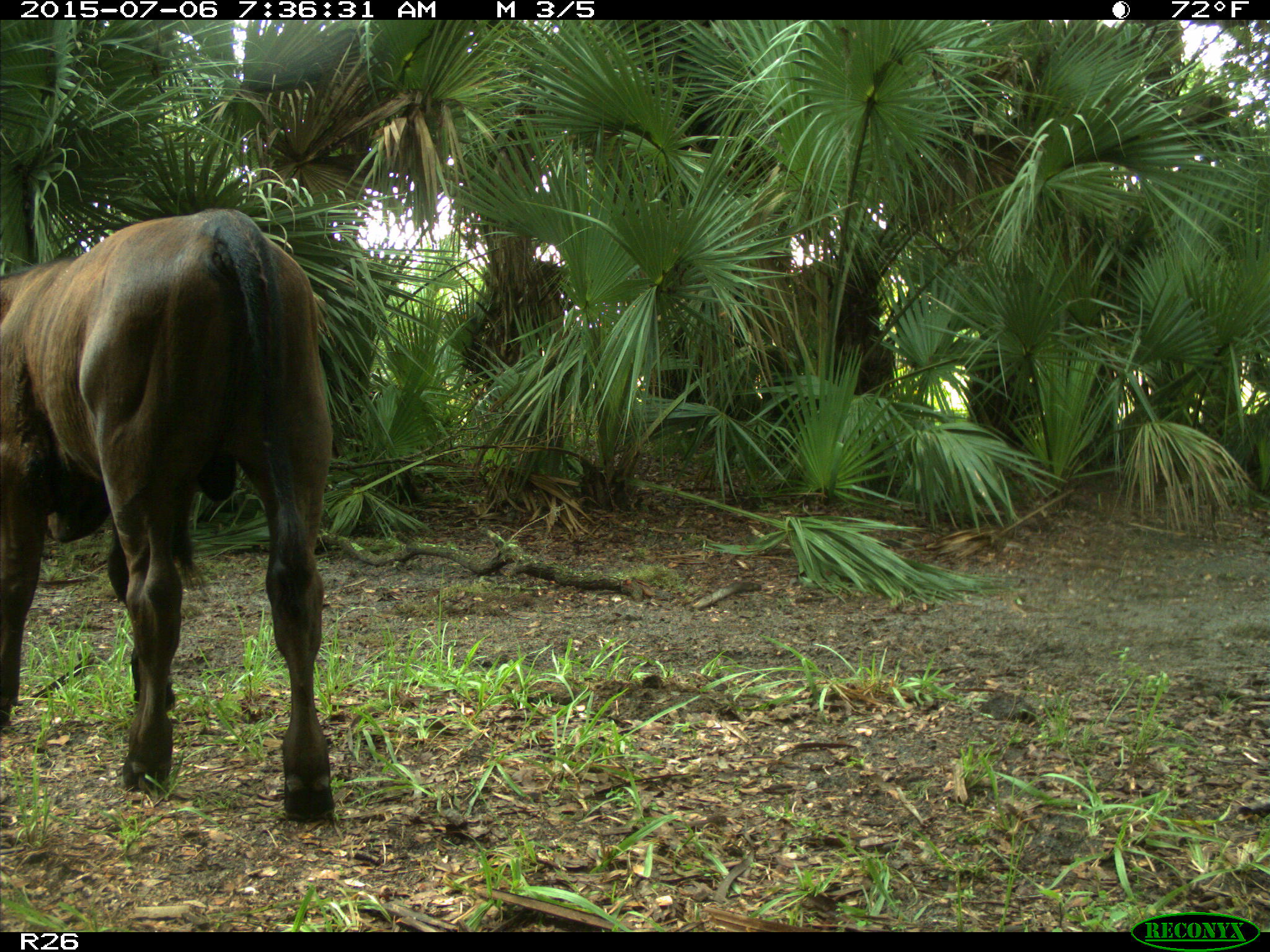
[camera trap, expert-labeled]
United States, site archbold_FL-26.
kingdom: Animalia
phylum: Chordata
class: Mammalia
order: Artiodactyla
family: Bovidae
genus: Bos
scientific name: Bos taurus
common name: domestic cow